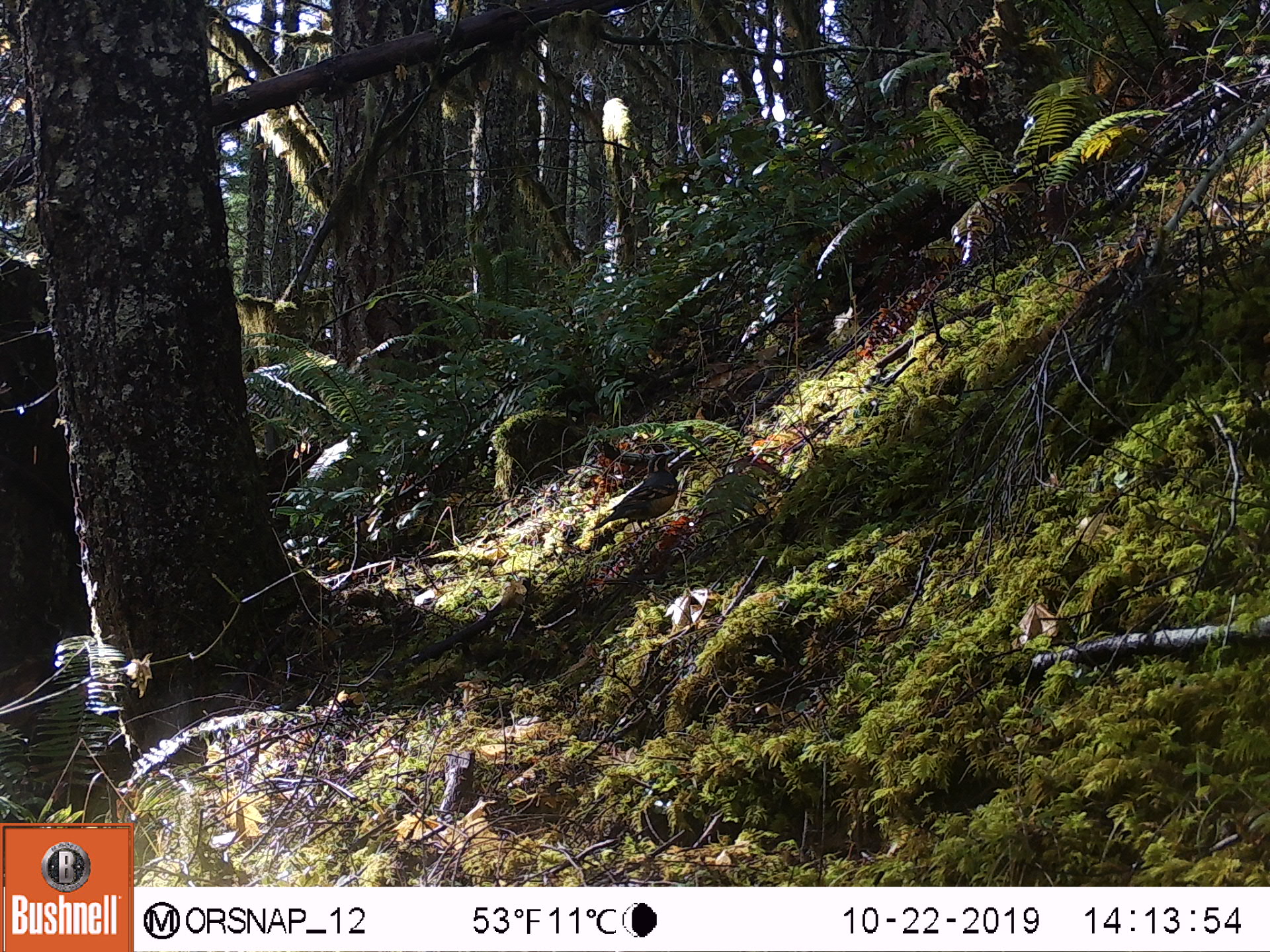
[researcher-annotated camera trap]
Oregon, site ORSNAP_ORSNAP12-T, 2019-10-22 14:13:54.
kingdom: Animalia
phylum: Chordata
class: Aves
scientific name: Aves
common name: bird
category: other bird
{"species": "other bird (bird) (Aves)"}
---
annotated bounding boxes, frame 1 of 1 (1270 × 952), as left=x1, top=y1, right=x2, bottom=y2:
other bird: left=567, top=448, right=704, bottom=551